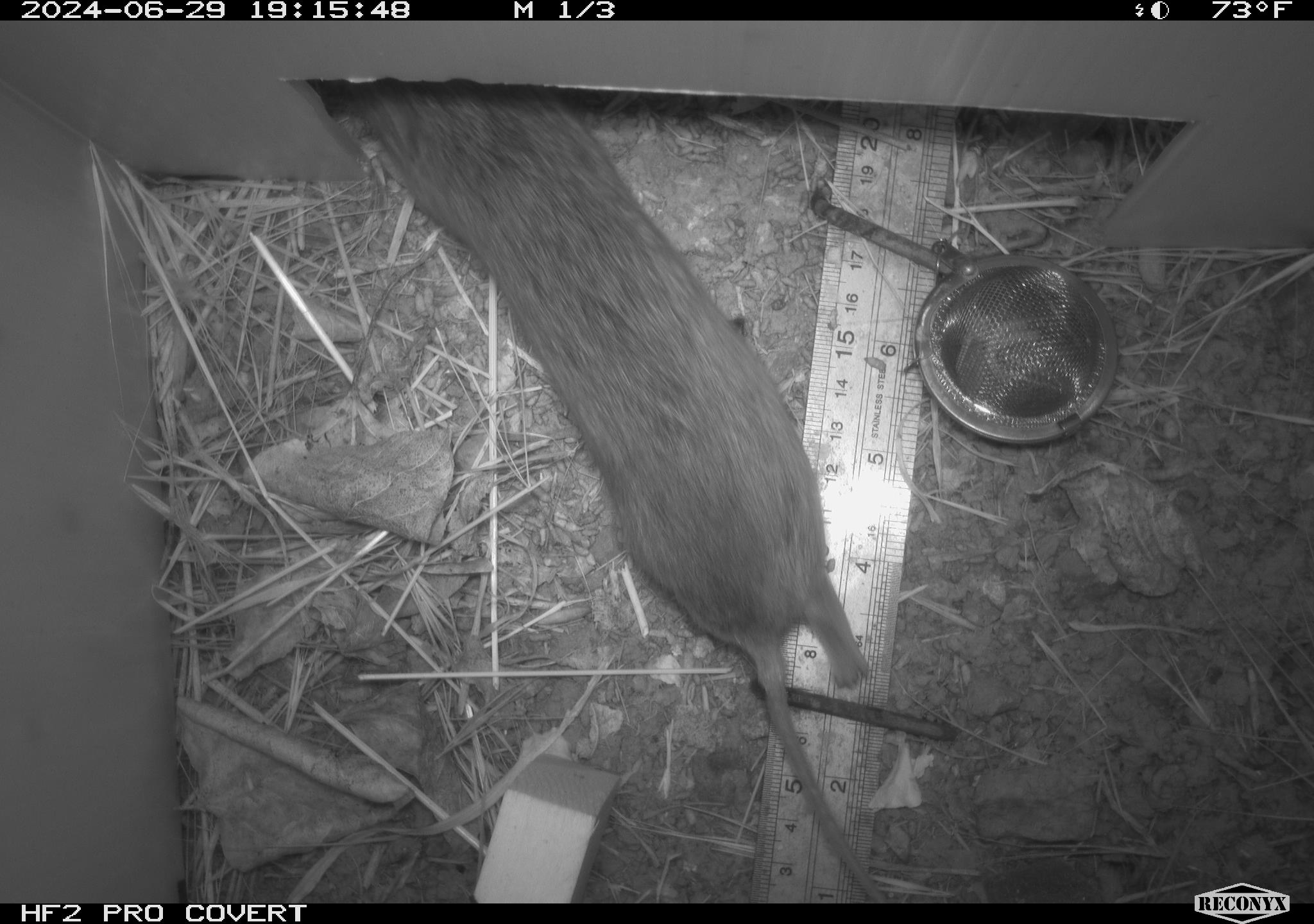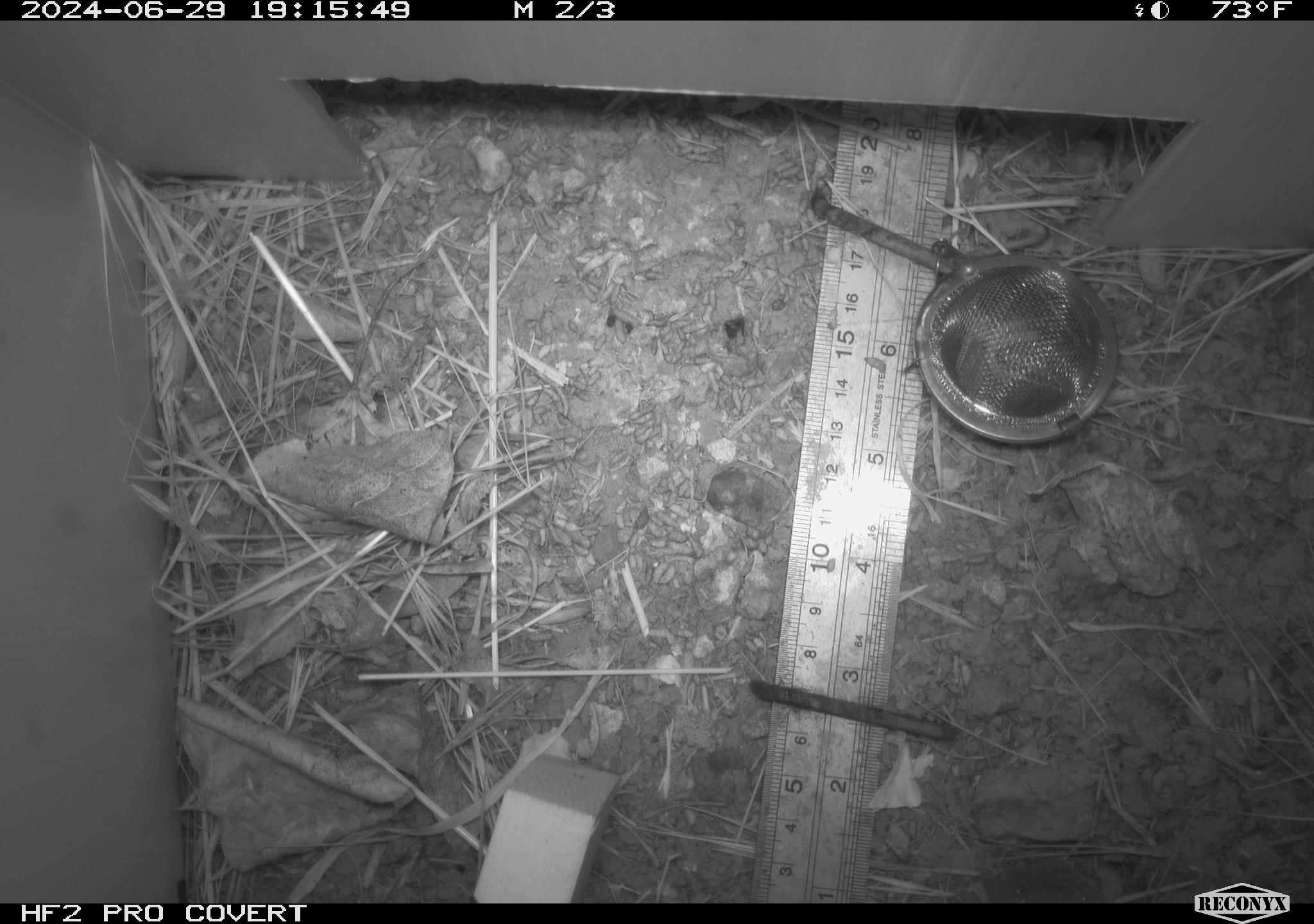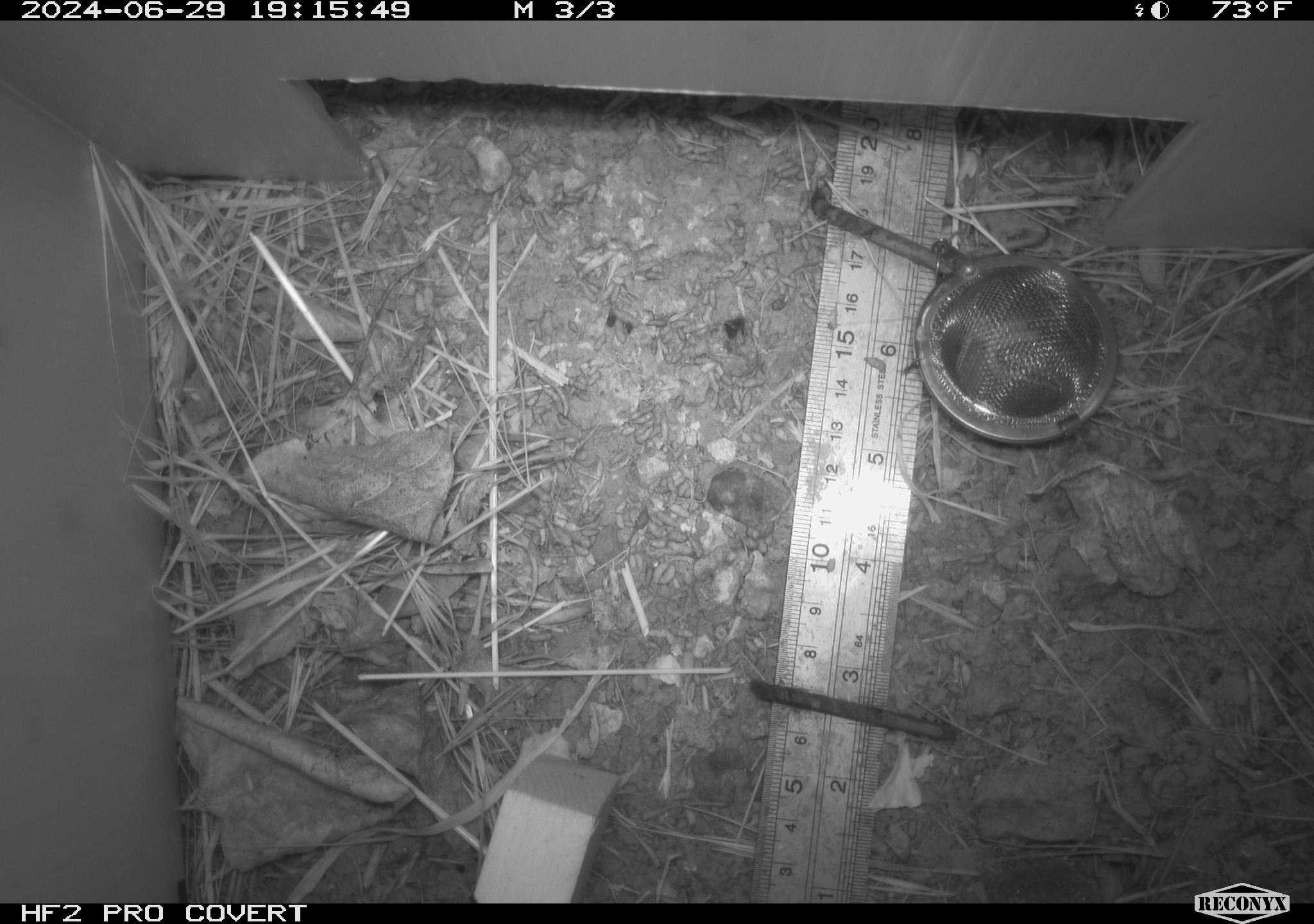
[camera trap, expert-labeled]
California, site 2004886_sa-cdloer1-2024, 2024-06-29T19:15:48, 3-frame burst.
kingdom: Animalia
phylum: Chordata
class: Mammalia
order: Rodentia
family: Cricetidae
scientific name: Arvicolinae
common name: voles, lemmings, and muskrats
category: arvicolinae subfamily